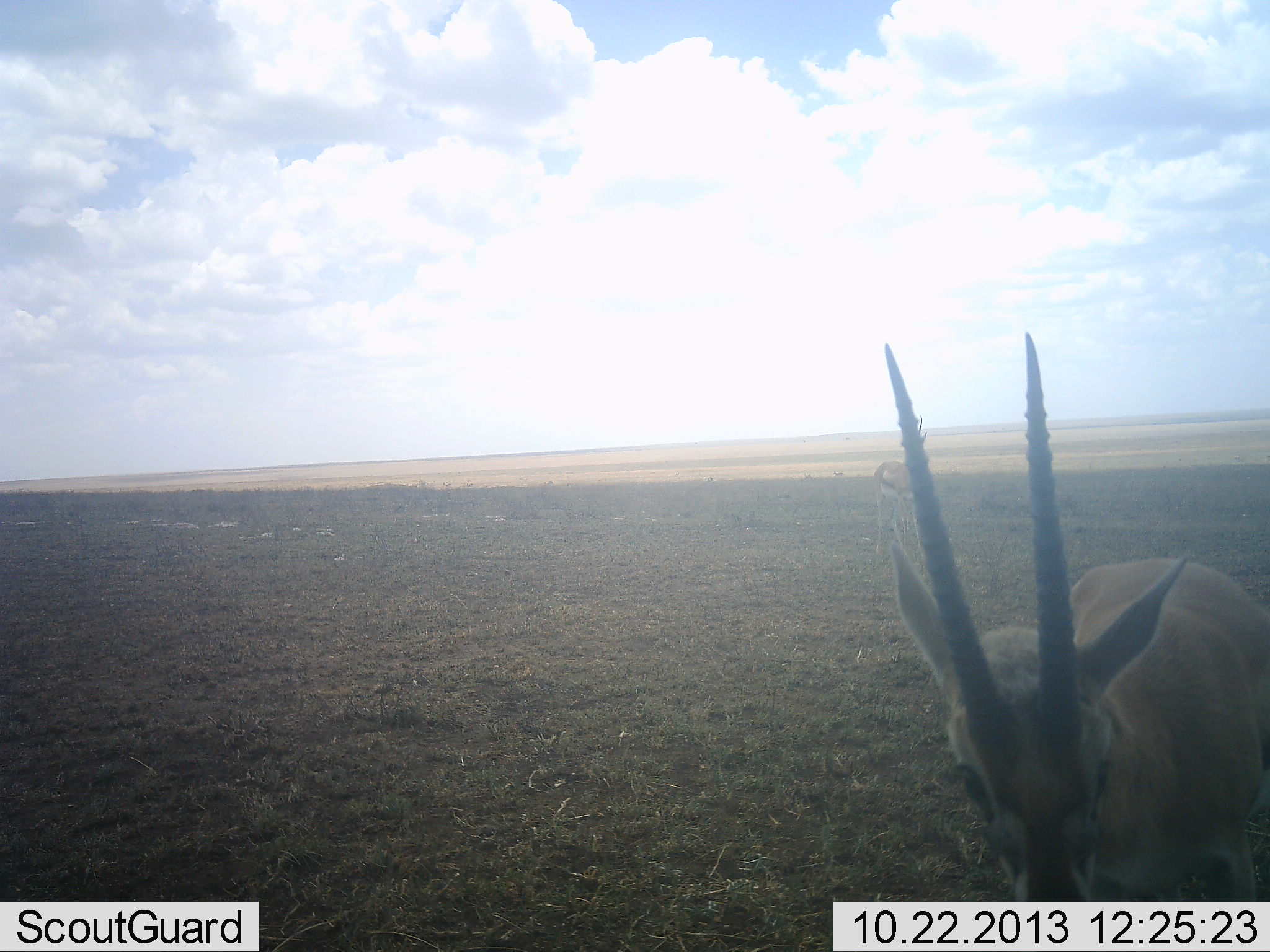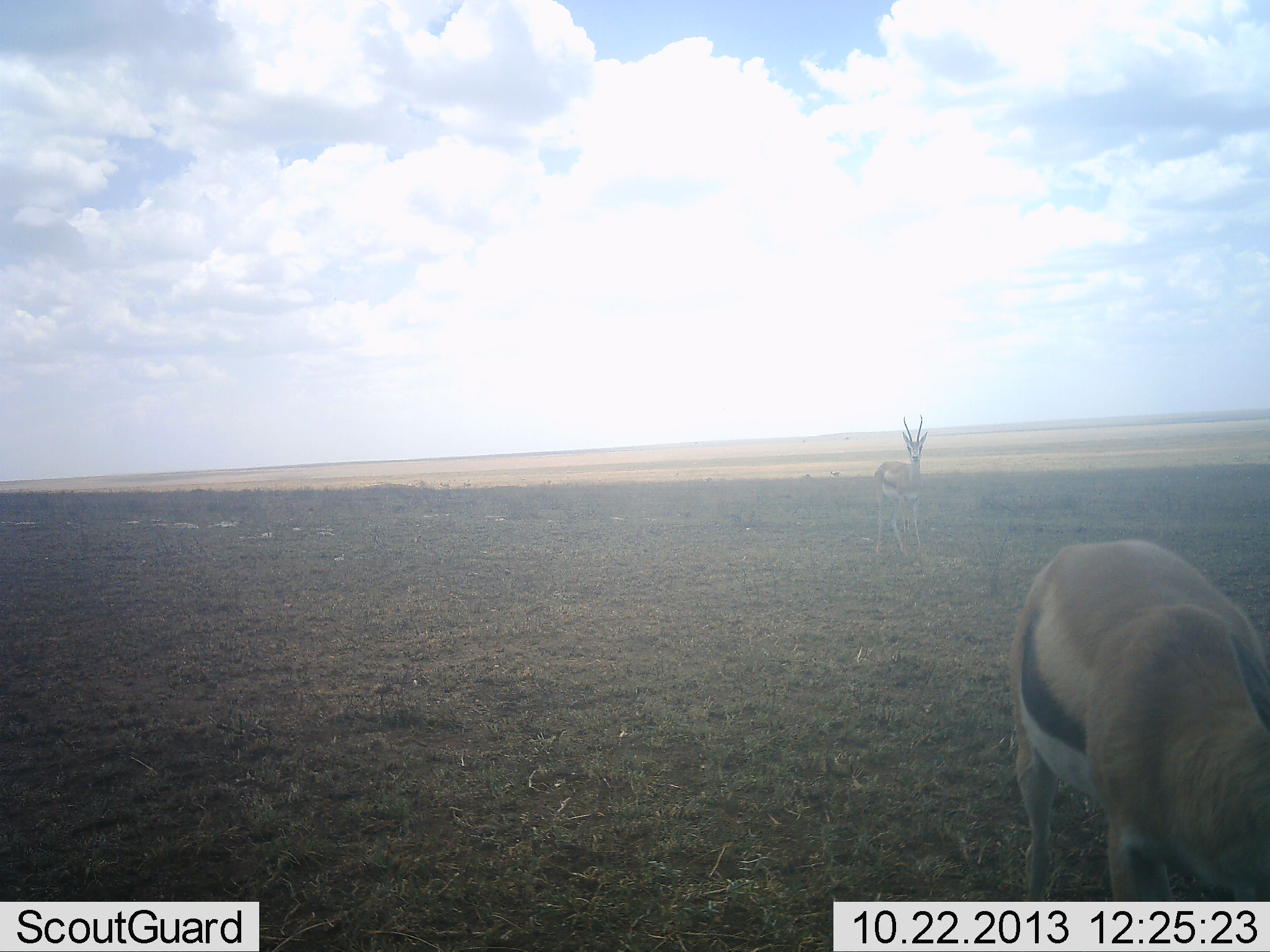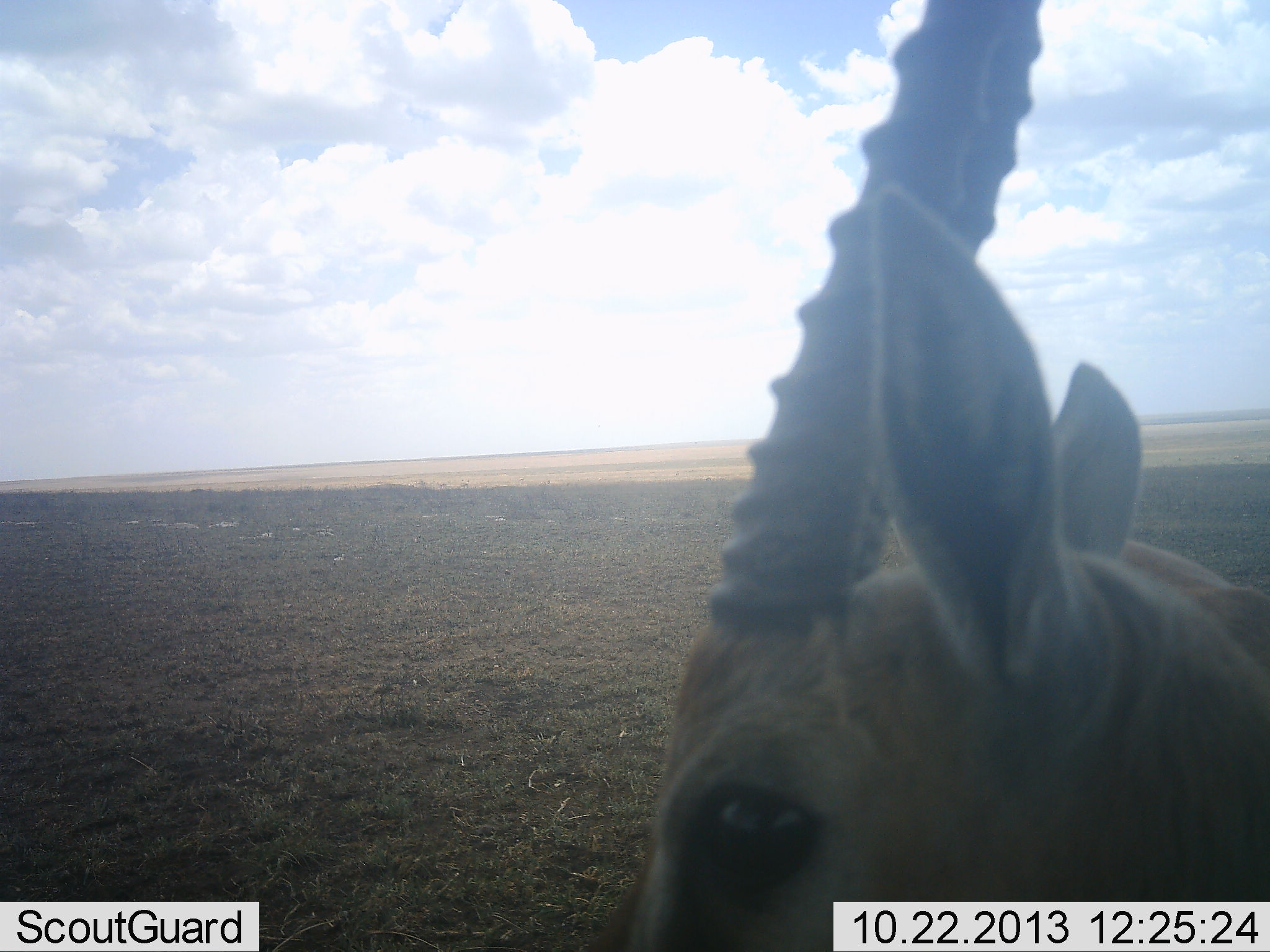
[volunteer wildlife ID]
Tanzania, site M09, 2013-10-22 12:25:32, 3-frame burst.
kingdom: Animalia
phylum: Chordata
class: Mammalia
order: Artiodactyla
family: Bovidae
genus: Eudorcas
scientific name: Eudorcas thomsonii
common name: thomson's gazelle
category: gazellethomsons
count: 2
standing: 85%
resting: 0%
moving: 26%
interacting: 0%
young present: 0%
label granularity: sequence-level